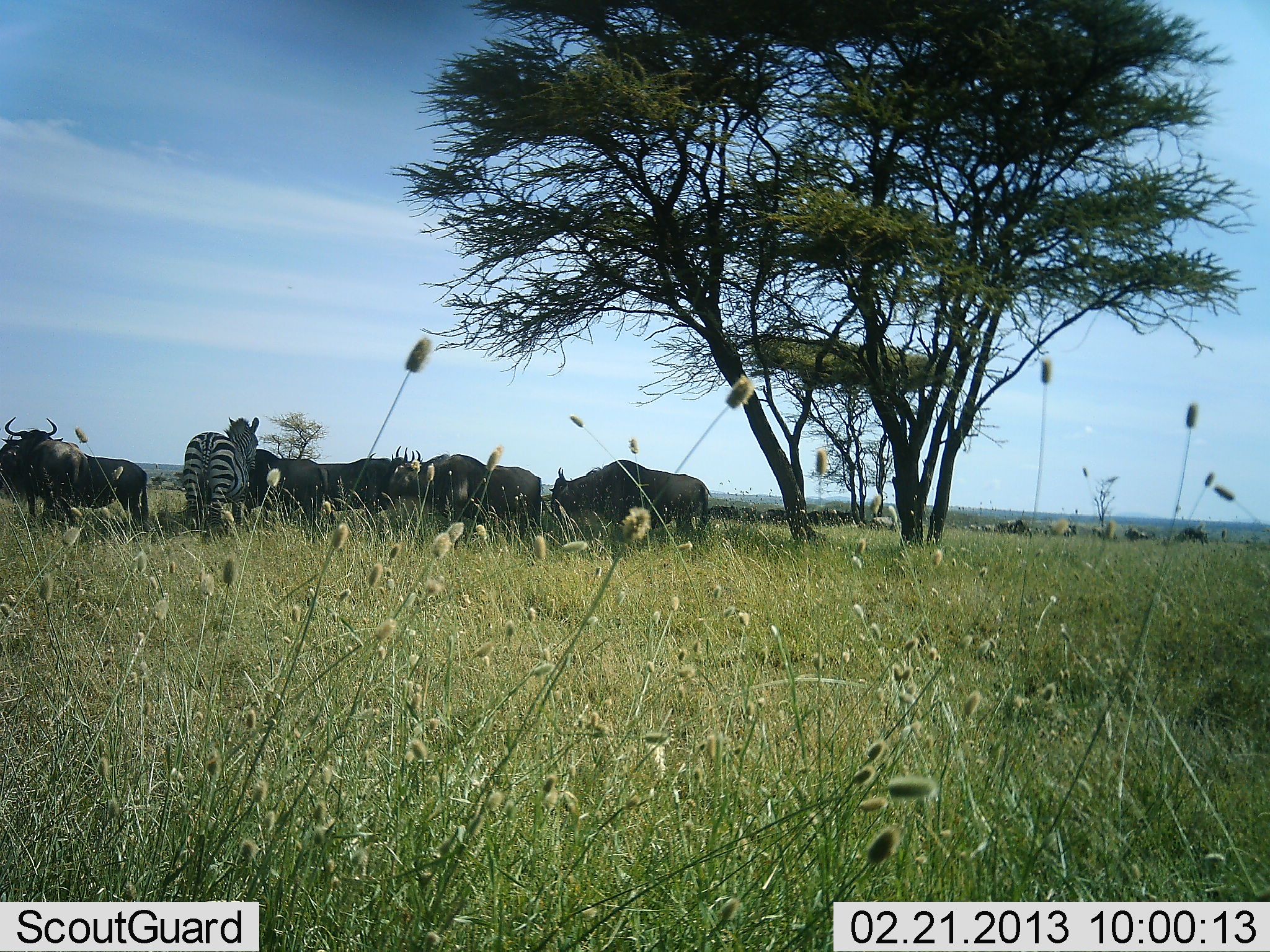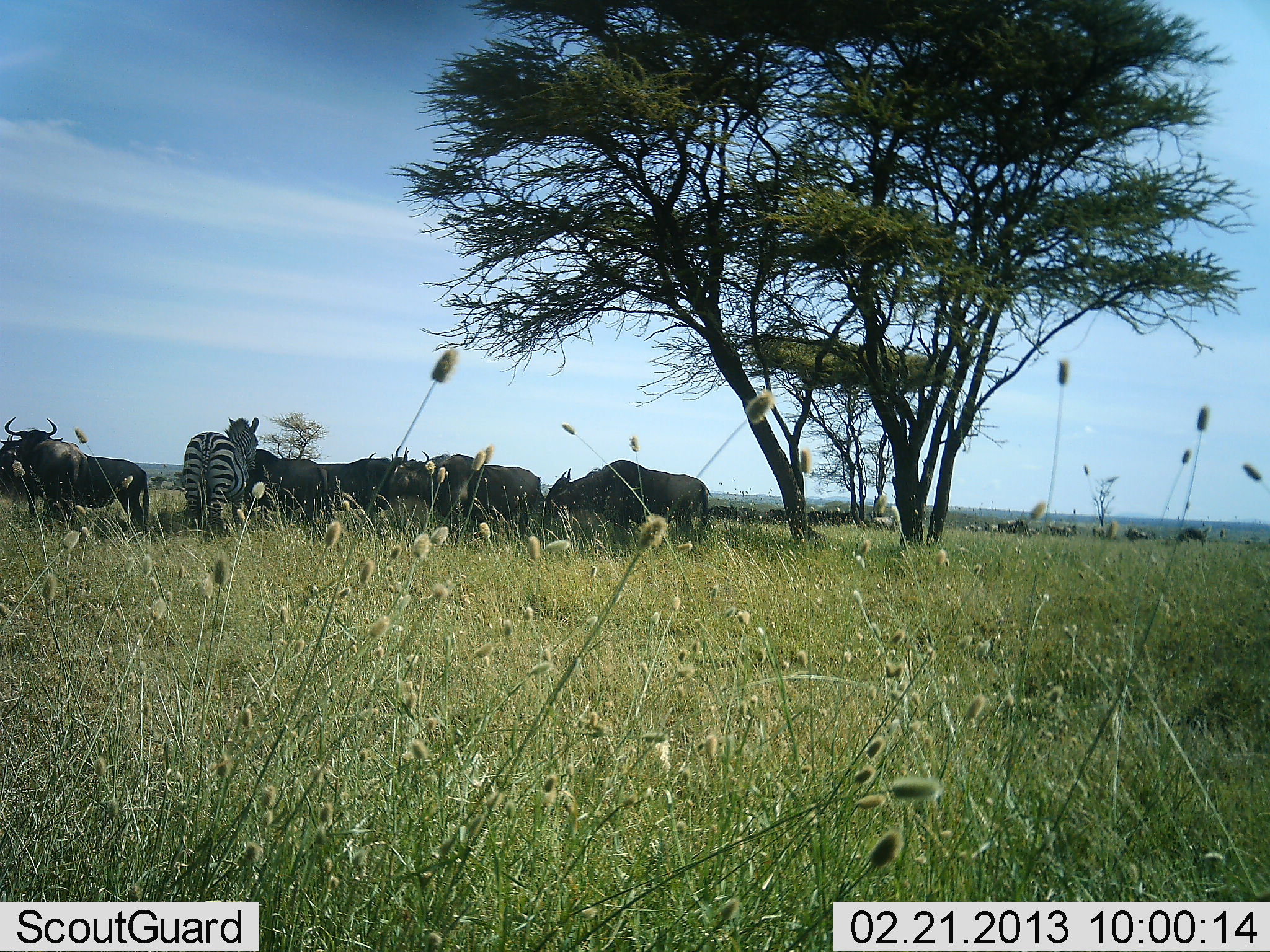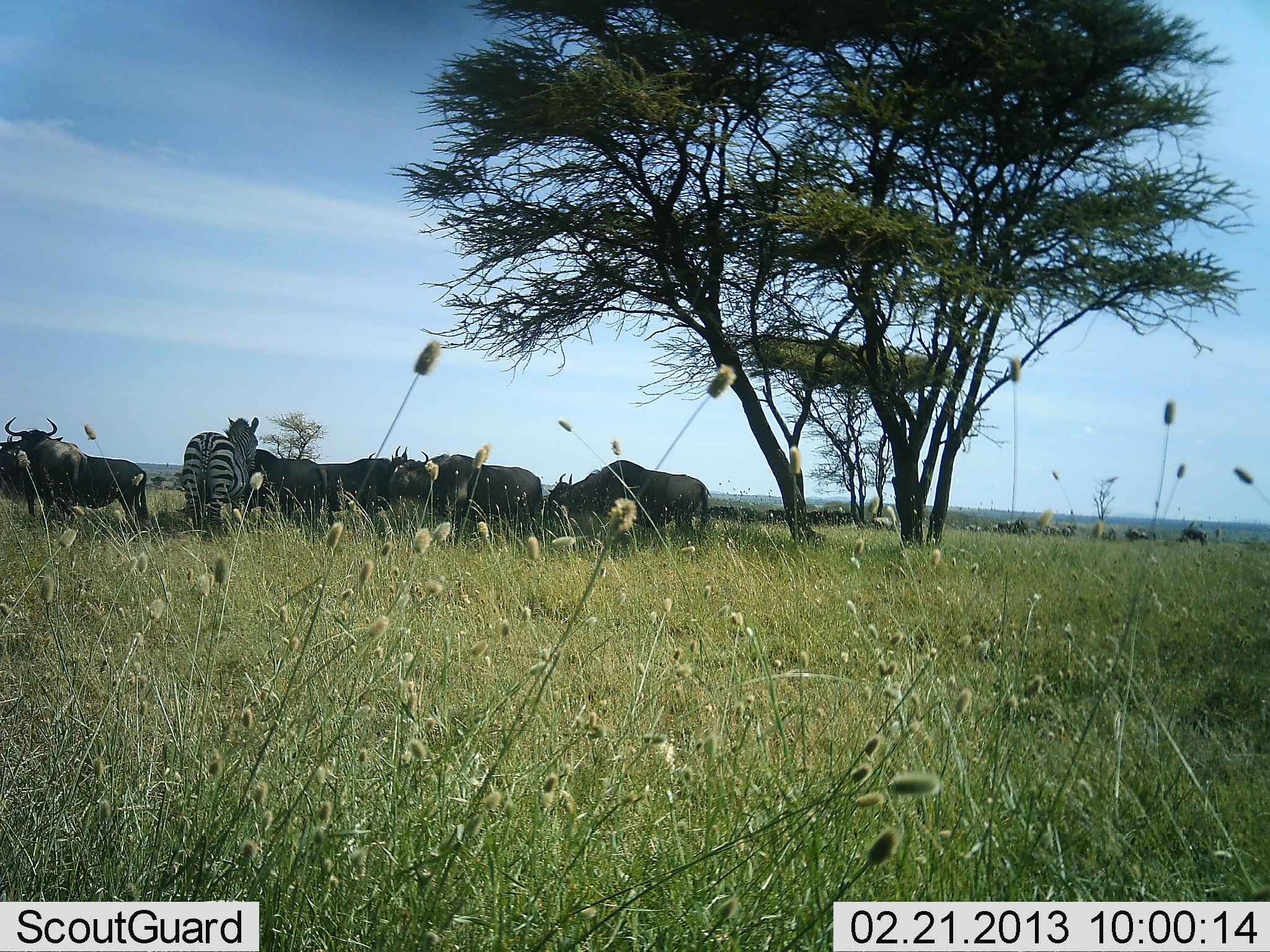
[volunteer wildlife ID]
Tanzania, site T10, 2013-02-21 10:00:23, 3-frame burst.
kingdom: Animalia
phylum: Chordata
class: Mammalia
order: Artiodactyla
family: Bovidae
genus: Connochaetes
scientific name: Connochaetes taurinus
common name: blue wildebeest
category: wildebeest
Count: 10.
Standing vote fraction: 81%.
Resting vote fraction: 10%.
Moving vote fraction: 5%.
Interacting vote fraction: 0%.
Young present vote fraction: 0%.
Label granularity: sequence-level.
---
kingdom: Animalia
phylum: Chordata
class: Mammalia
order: Perissodactyla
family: Equidae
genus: Equus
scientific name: Equus quagga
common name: plains zebra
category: zebra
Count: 1.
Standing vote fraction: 91%.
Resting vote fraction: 0%.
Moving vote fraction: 4%.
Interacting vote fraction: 0%.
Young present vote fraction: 0%.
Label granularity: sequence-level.